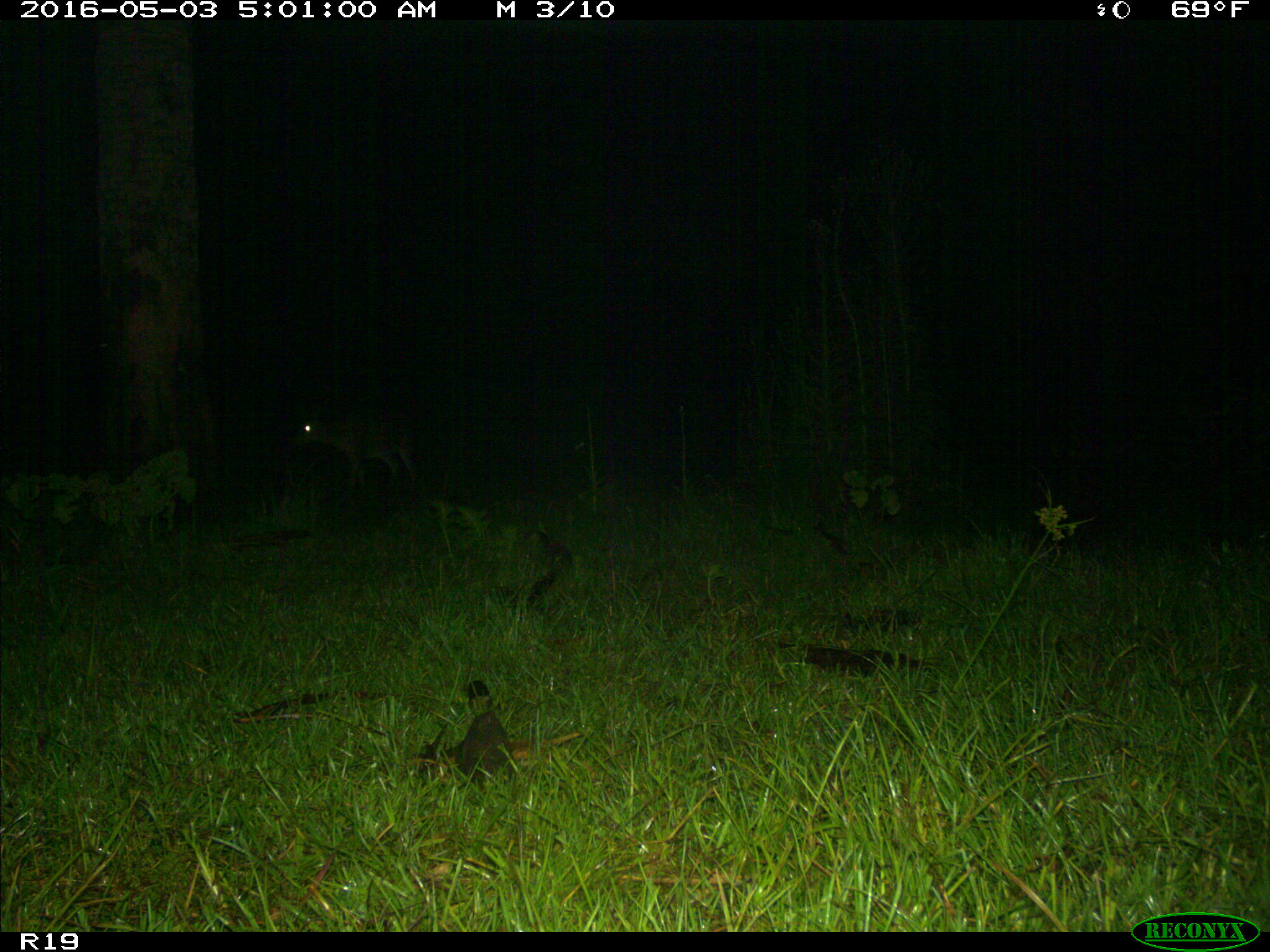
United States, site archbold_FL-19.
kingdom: Animalia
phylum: Chordata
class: Mammalia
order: Carnivora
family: Canidae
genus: Canis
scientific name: Canis latrans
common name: coyote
Canis latrans (coyote).